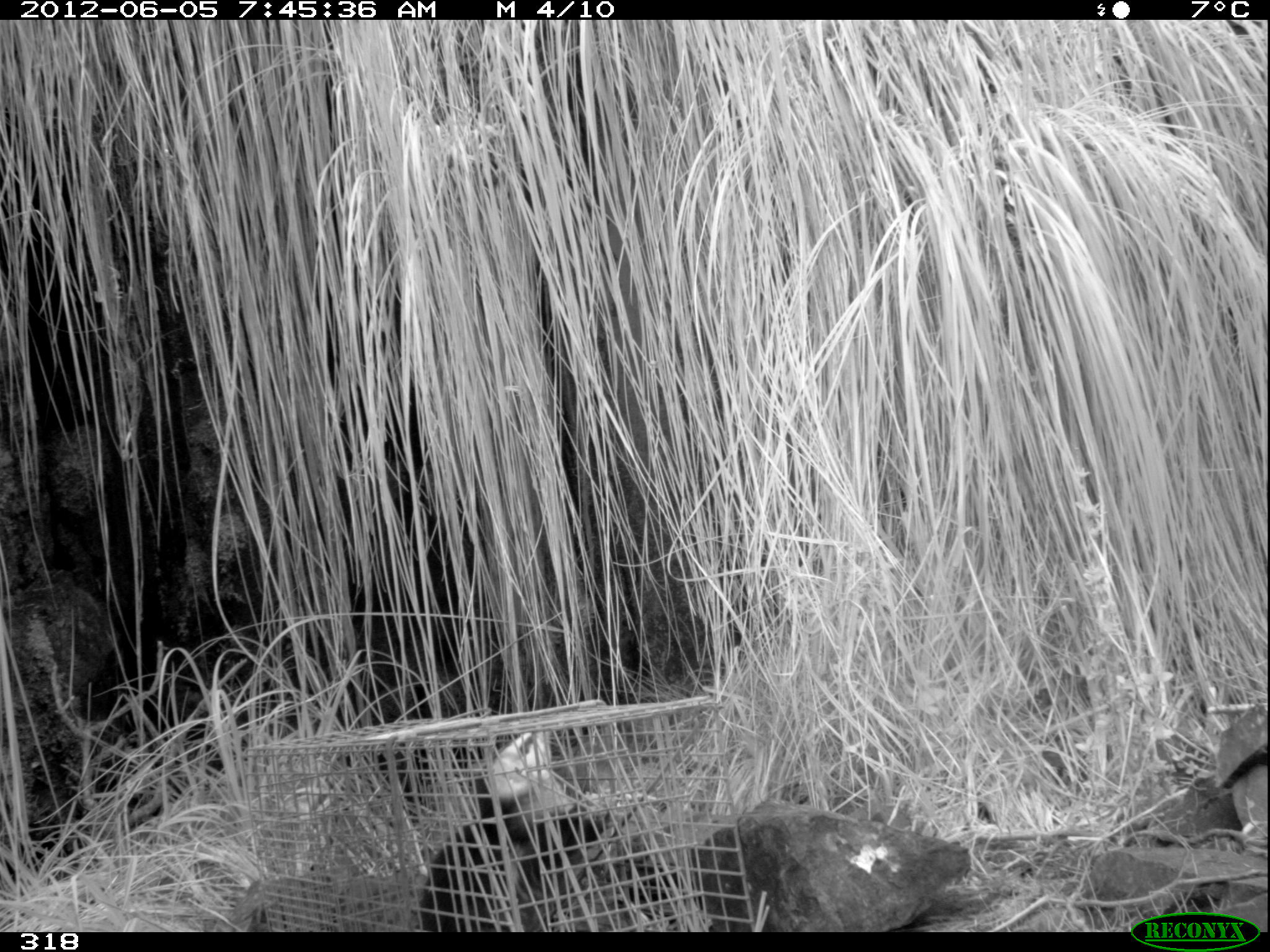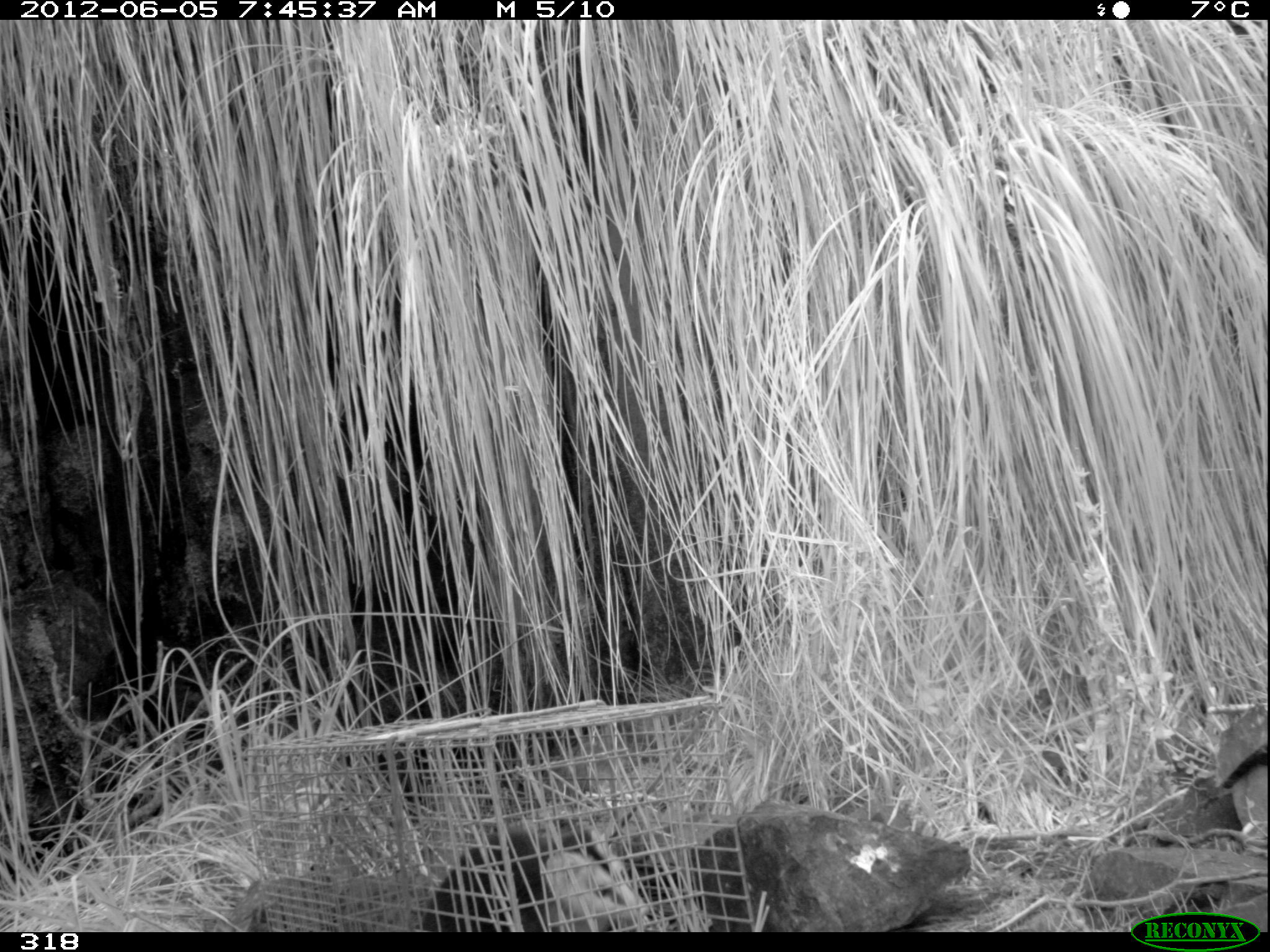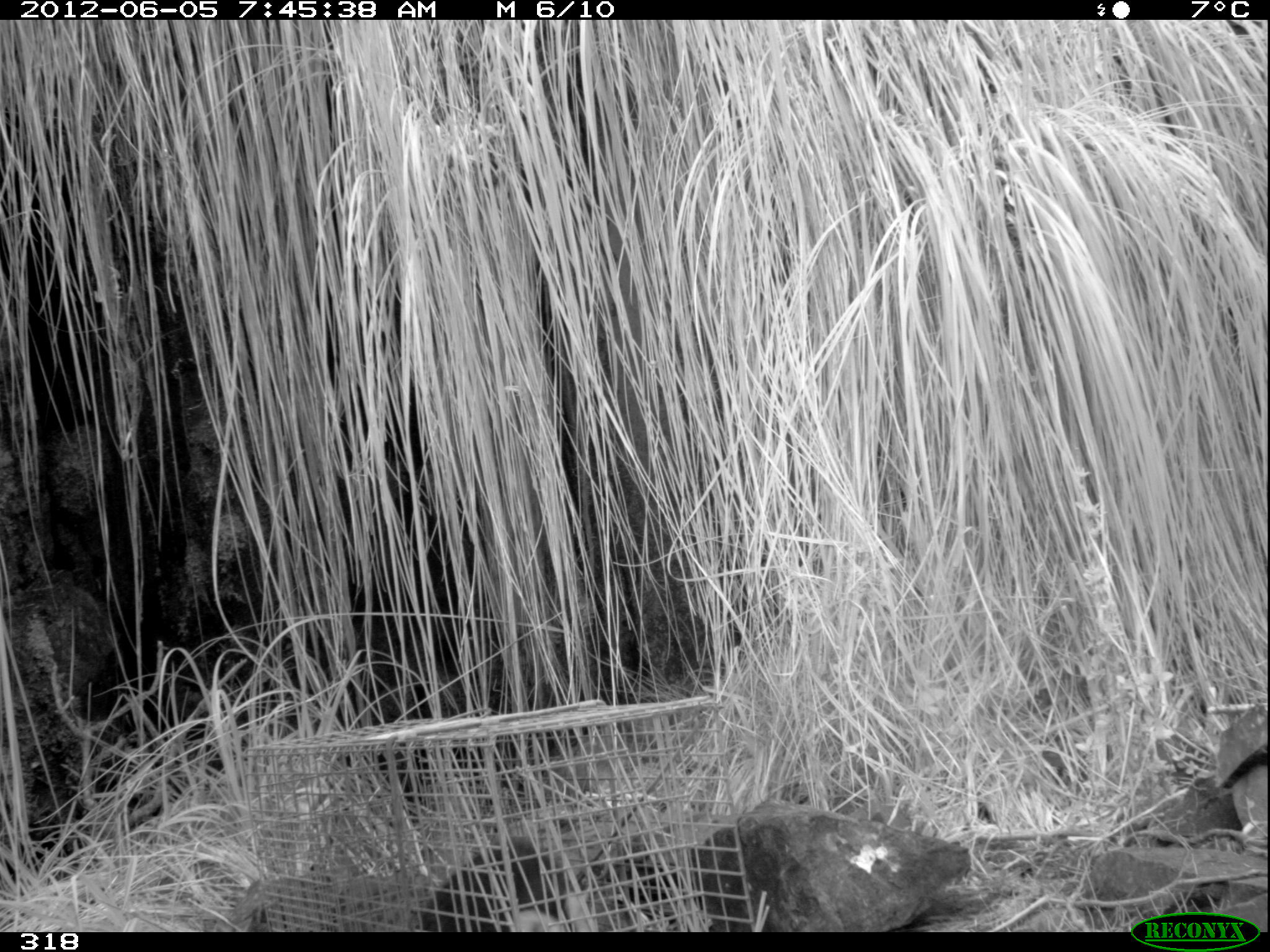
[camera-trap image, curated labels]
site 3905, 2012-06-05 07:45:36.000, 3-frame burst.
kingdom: Animalia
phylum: Chordata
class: Mammalia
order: Didelphimorphia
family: Didelphidae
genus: Didelphis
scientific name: Didelphis pernigra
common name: andean white-eared opossum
Didelphis pernigra (andean white-eared opossum).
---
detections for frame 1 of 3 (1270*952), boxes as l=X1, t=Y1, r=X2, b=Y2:
didelphis pernigra: l=413, t=730, r=619, b=931